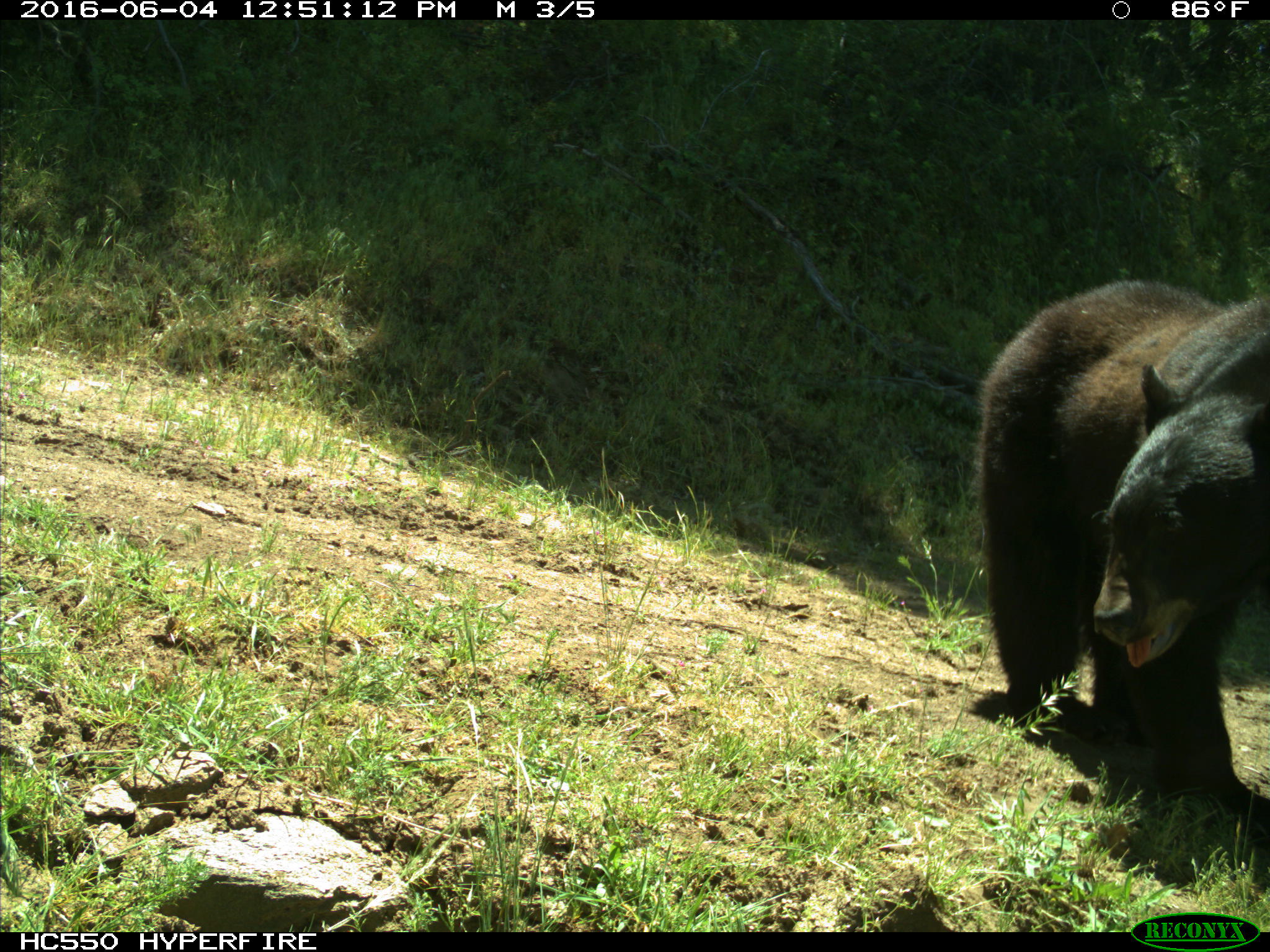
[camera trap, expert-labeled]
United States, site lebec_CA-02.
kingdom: Animalia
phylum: Chordata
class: Mammalia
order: Carnivora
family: Ursidae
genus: Ursus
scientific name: Ursus americanus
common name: american black bear